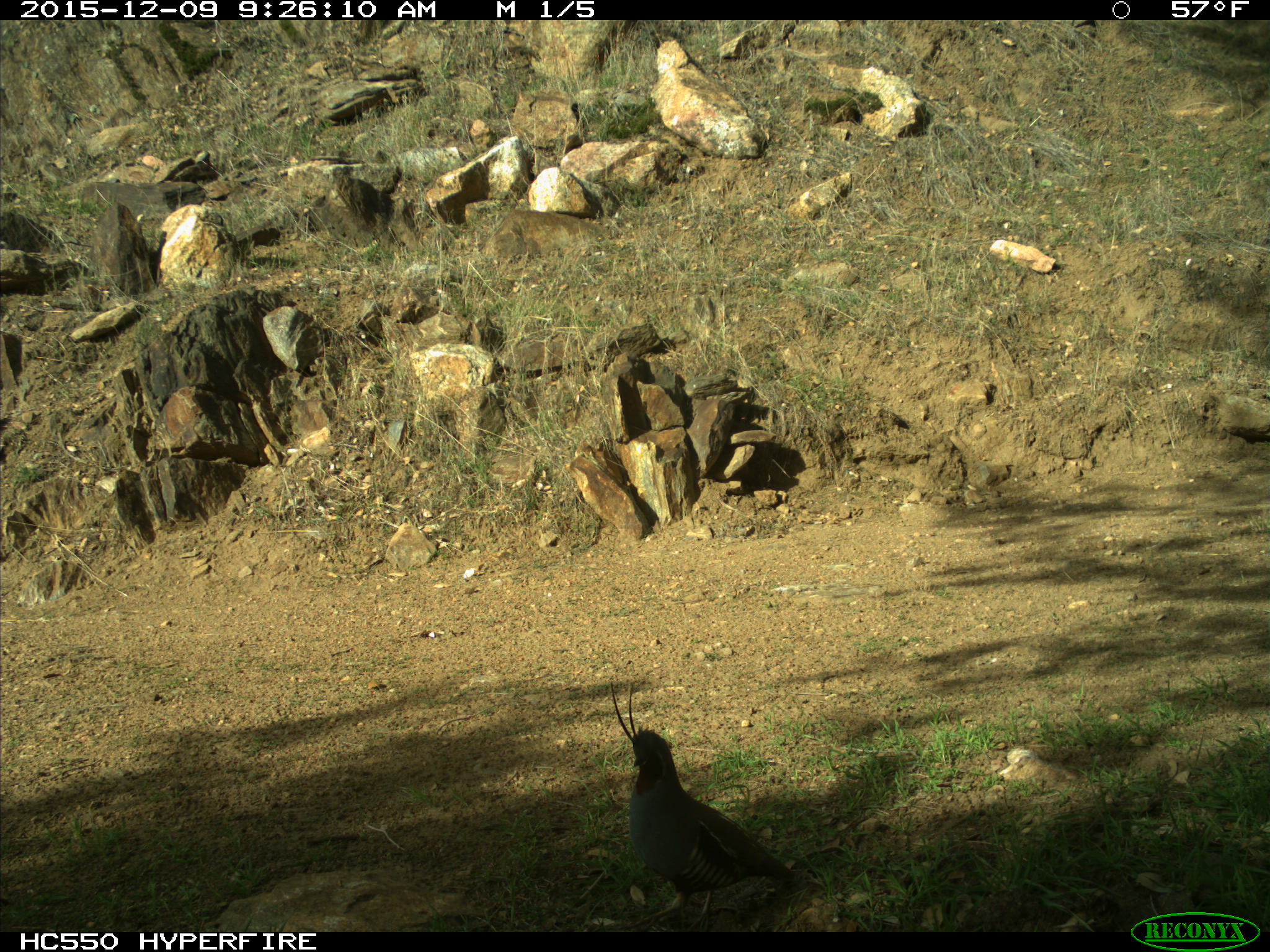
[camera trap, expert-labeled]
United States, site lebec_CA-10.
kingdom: Animalia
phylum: Chordata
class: Aves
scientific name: Aves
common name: birds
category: unidentified bird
Unidentified bird (birds) (Aves).